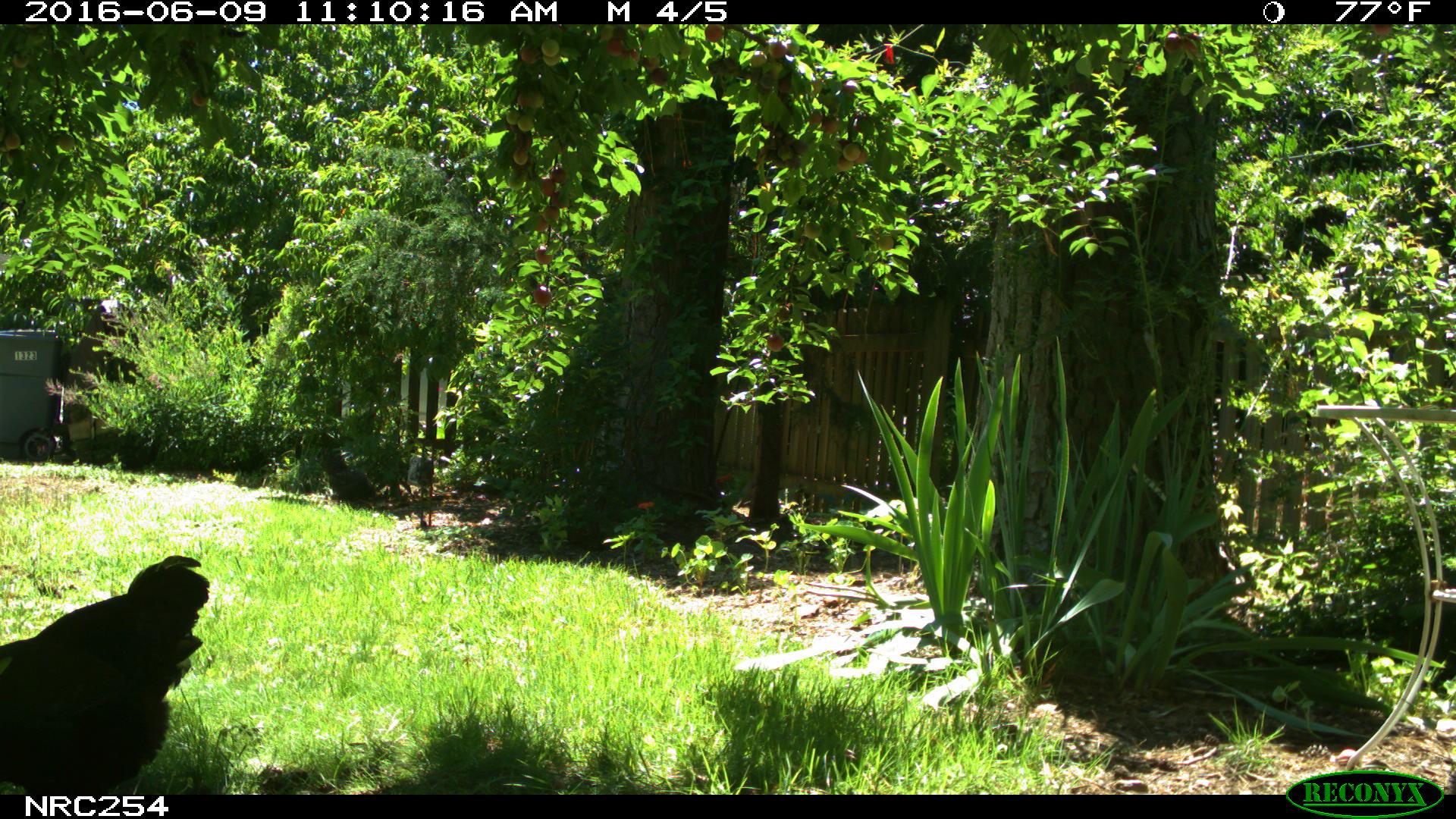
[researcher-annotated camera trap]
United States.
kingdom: Animalia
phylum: Chordata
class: Aves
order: Galliformes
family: Phasianidae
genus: Gallus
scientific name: Gallus gallus domesticus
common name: domestic chicken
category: Chicken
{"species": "Chicken (domestic chicken) (Gallus gallus domesticus)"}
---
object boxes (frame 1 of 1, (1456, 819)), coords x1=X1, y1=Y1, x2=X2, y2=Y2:
Chicken: x1=0, y1=533, x2=216, y2=789